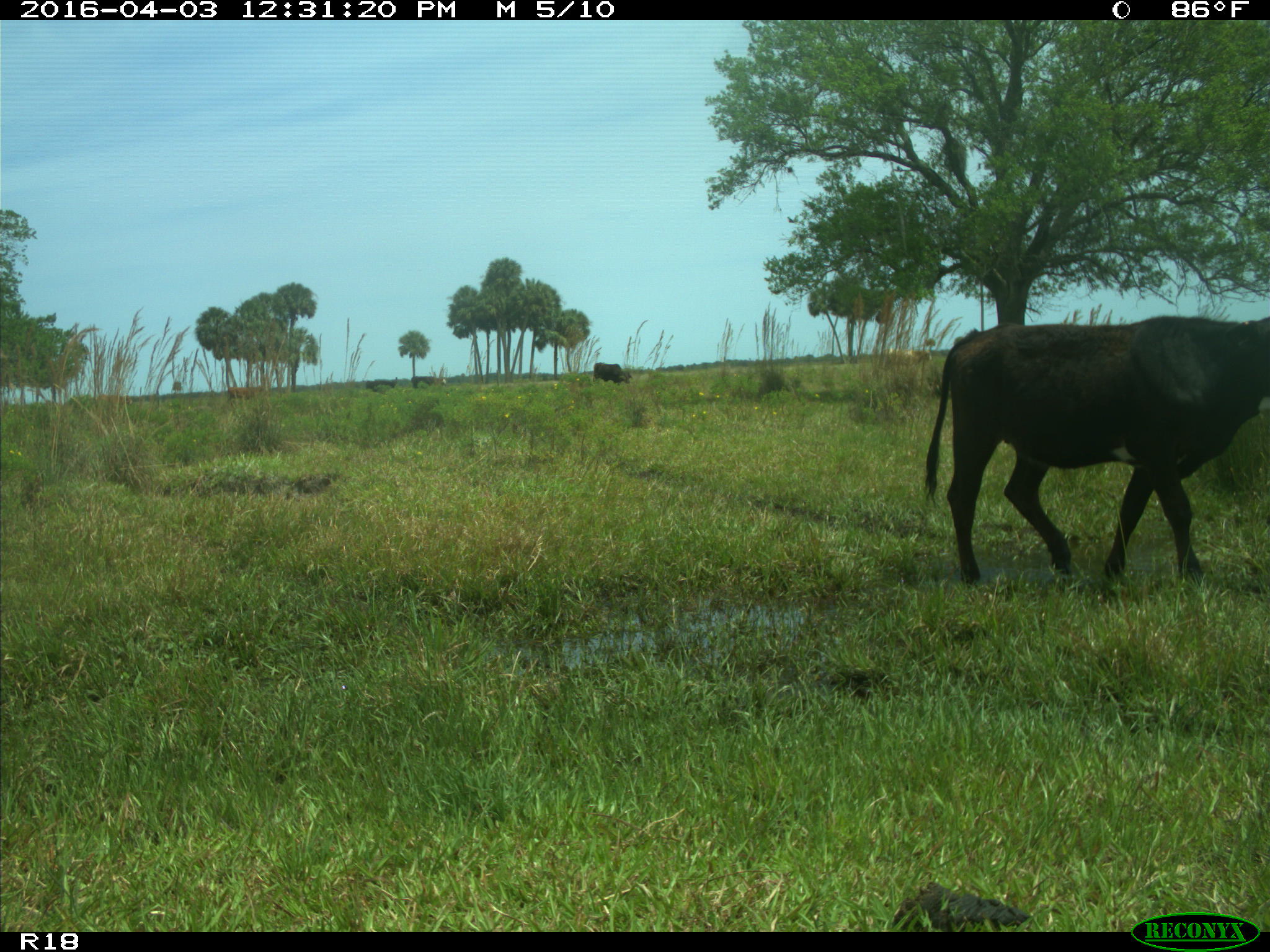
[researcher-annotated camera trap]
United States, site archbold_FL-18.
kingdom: Animalia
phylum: Chordata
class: Mammalia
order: Artiodactyla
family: Bovidae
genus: Bos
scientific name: Bos taurus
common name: domestic cow